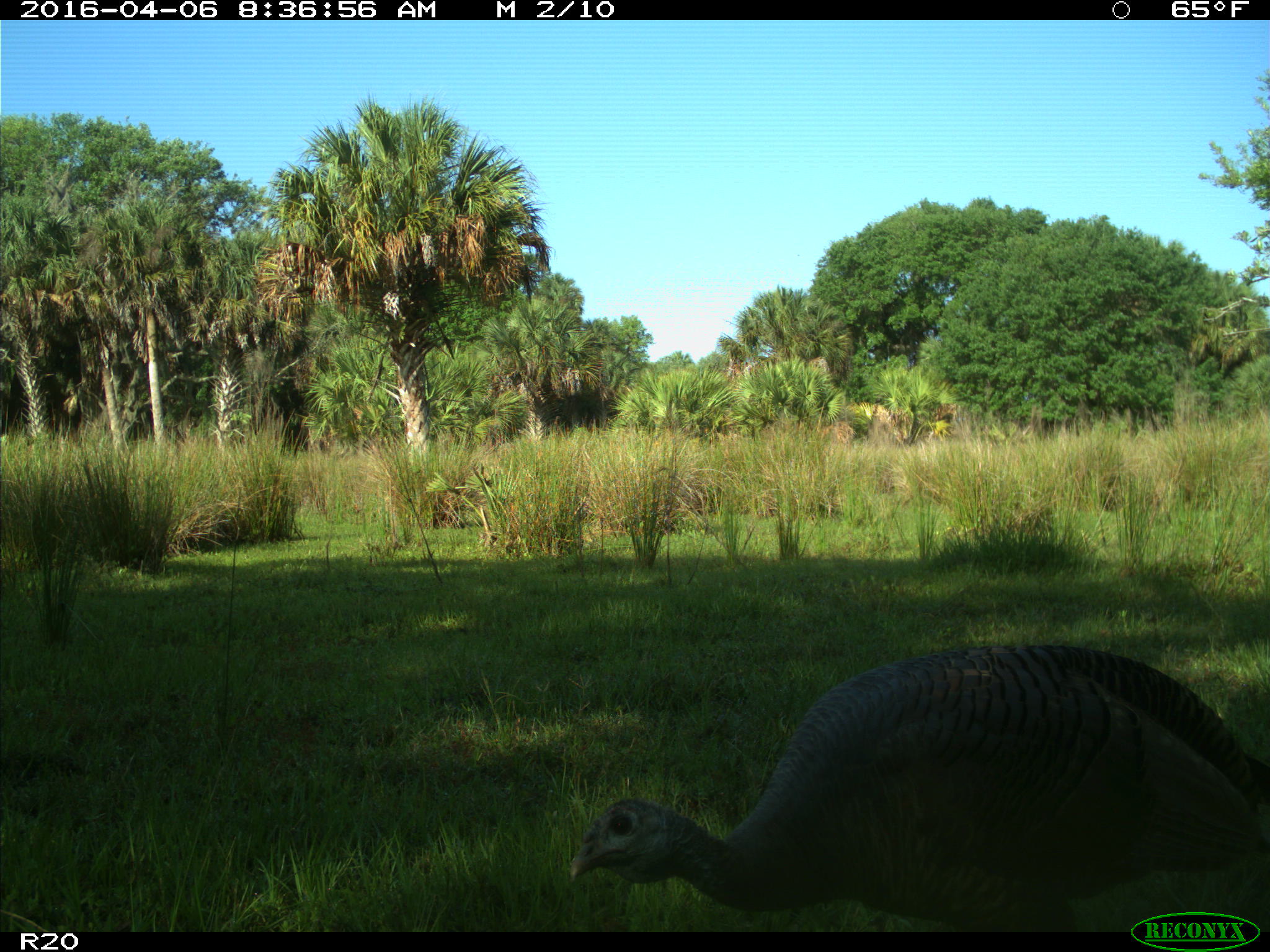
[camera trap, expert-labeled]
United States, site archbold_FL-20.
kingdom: Animalia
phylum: Chordata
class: Aves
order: Galliformes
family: Phasianidae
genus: Meleagris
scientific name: Meleagris gallopavo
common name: wild turkey